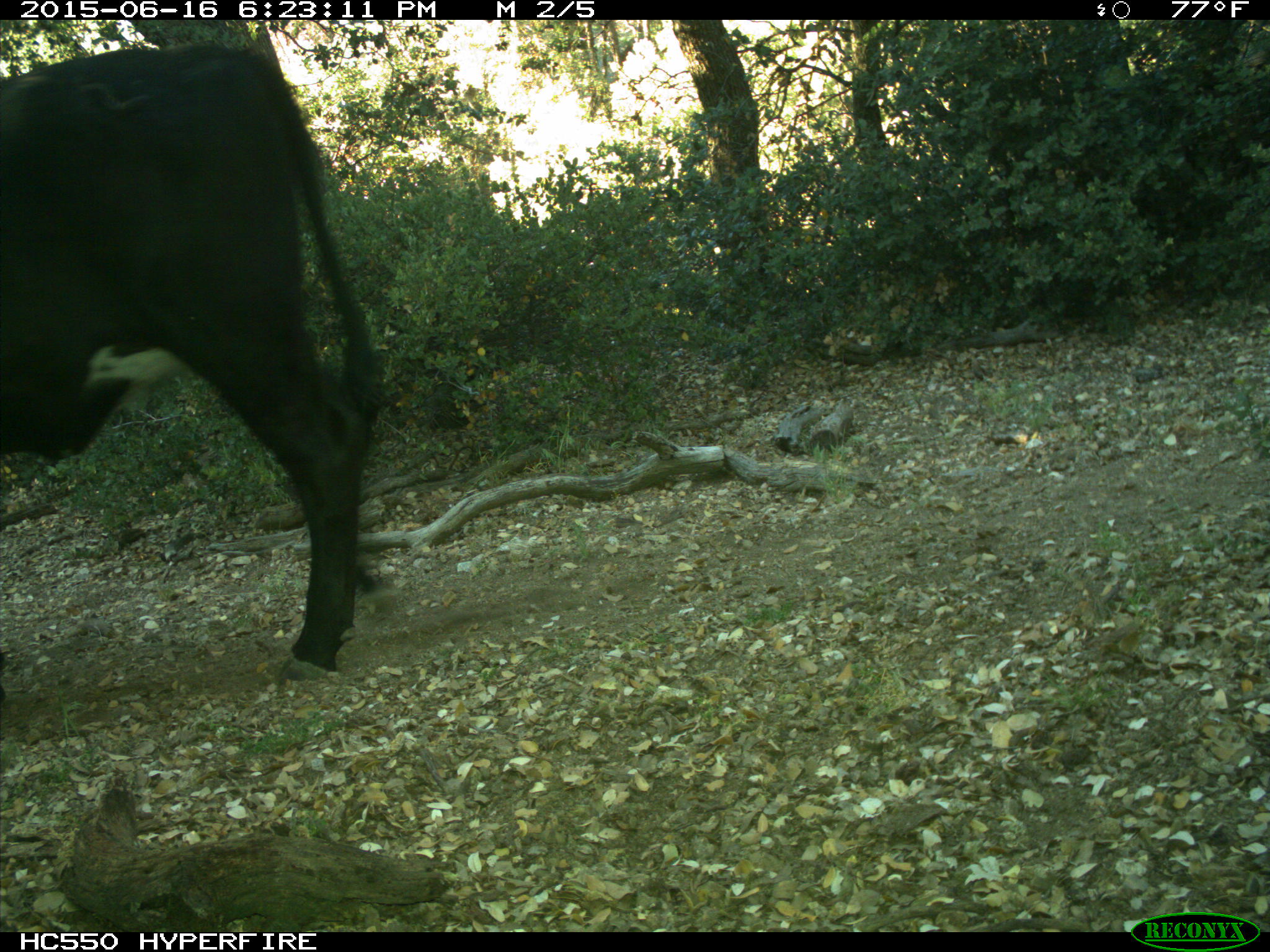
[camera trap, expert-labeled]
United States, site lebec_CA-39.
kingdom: Animalia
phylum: Chordata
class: Mammalia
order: Artiodactyla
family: Bovidae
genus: Bos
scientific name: Bos taurus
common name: domestic cow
Bos taurus (domestic cow).